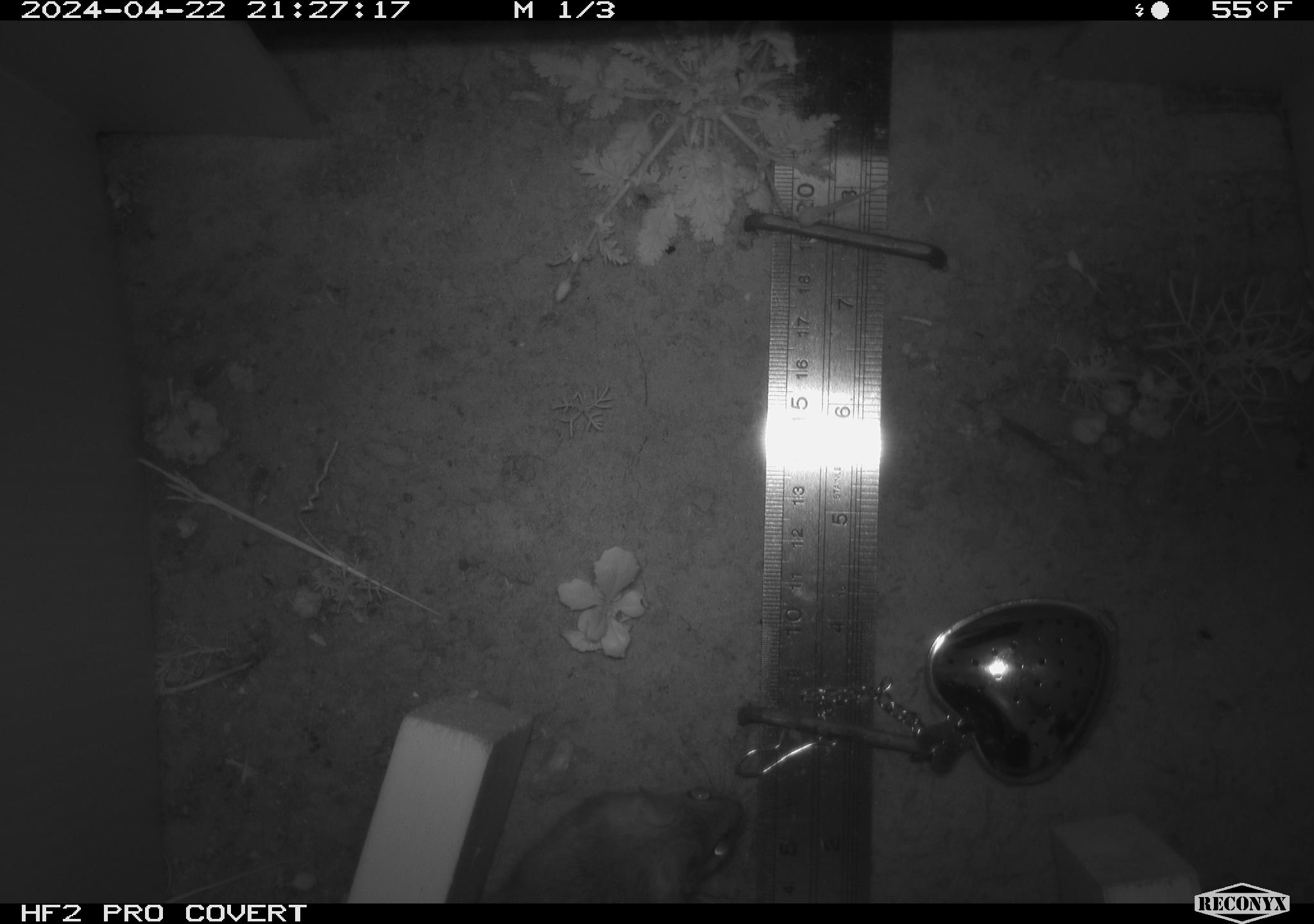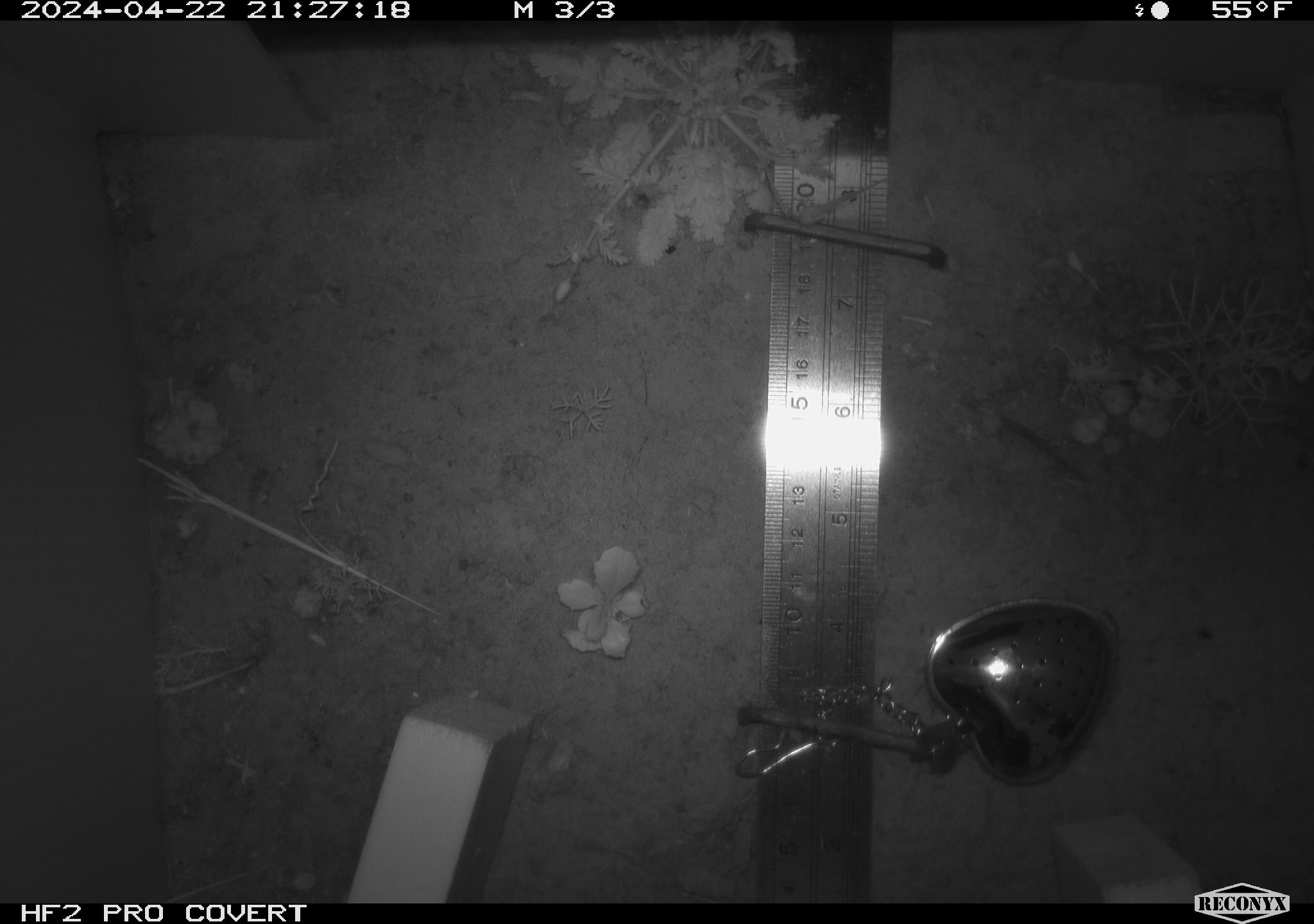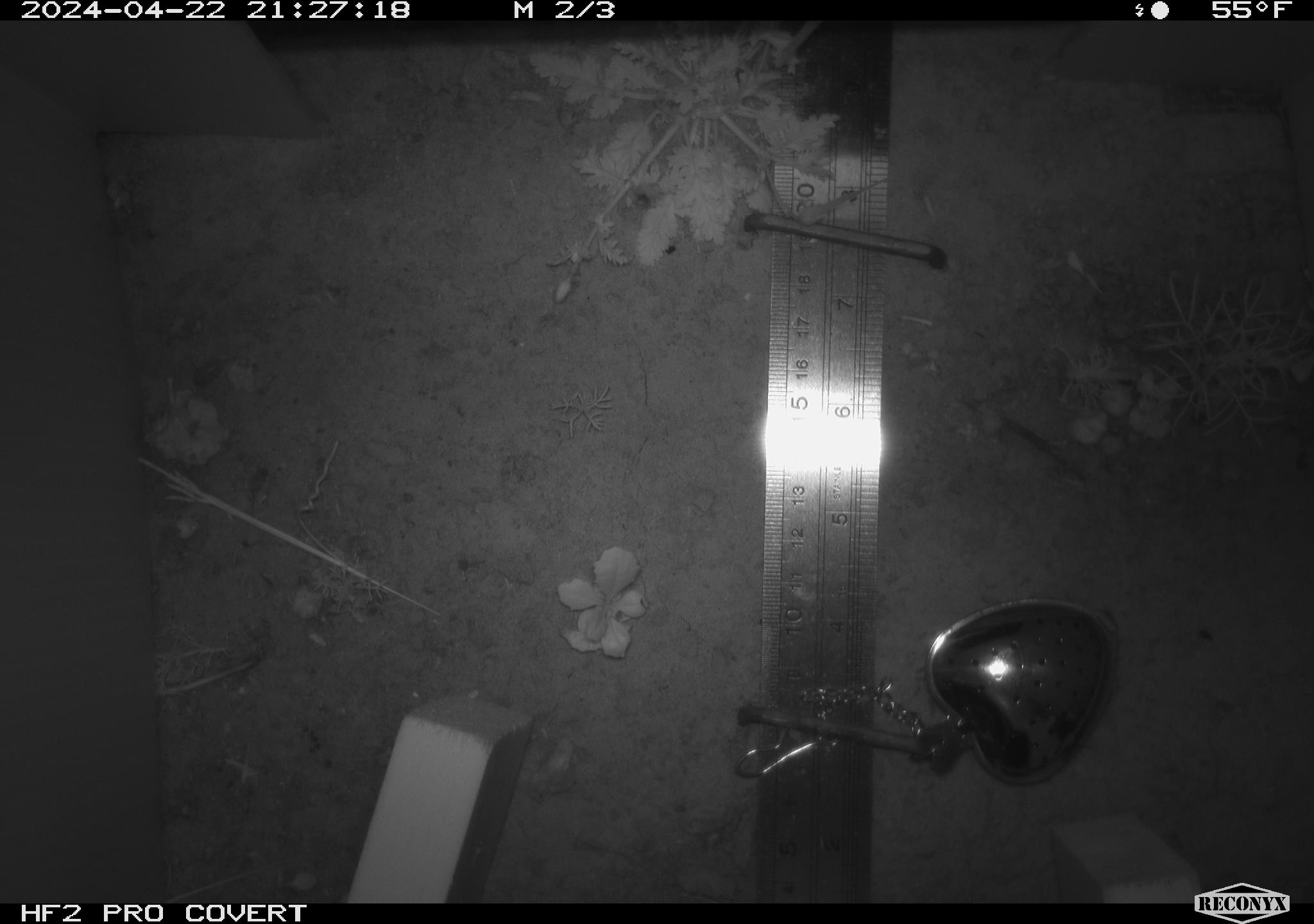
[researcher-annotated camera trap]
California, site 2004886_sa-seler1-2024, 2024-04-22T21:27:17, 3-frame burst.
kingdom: Animalia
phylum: Chordata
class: Mammalia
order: Rodentia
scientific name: Rodentia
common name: mouse species